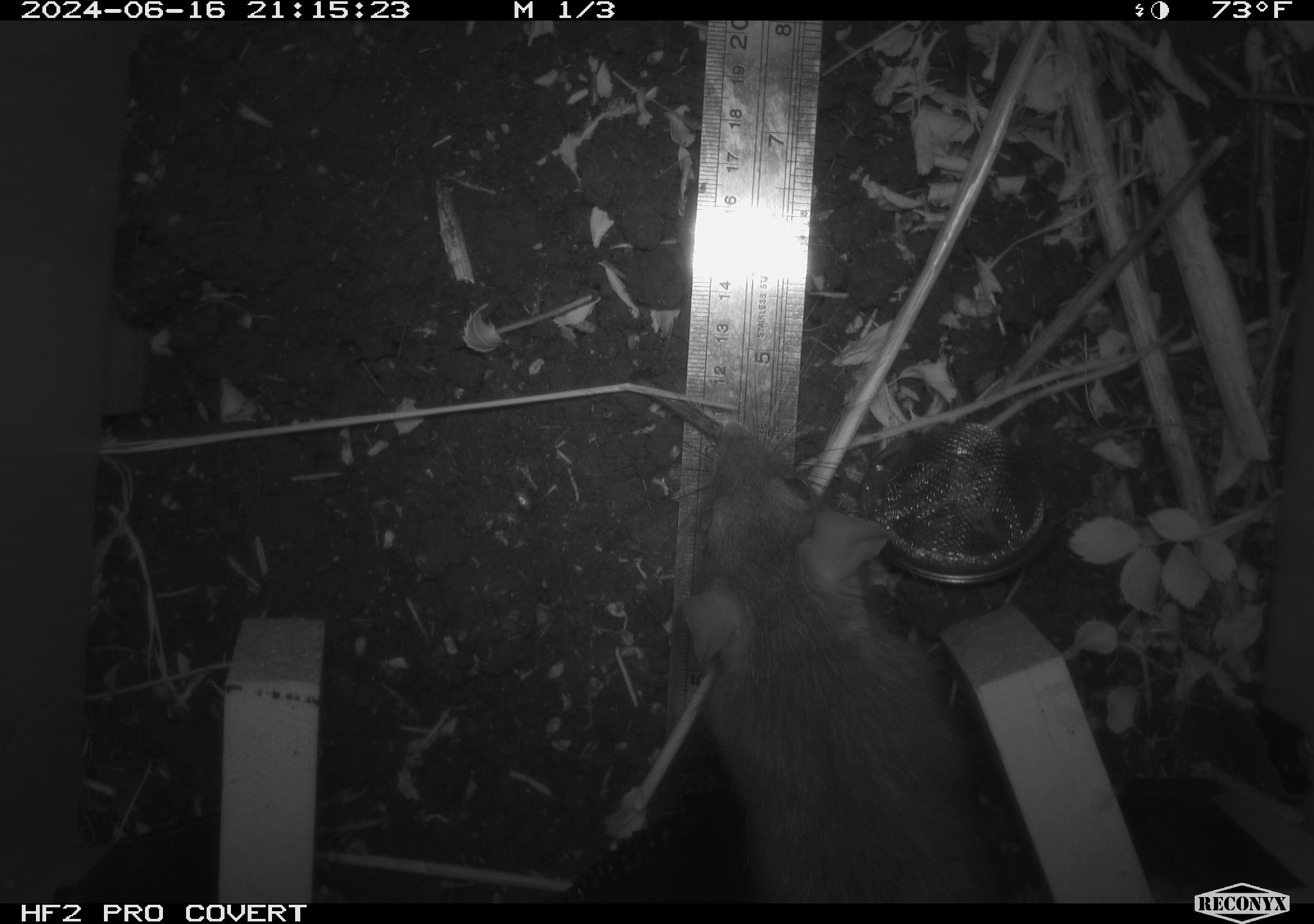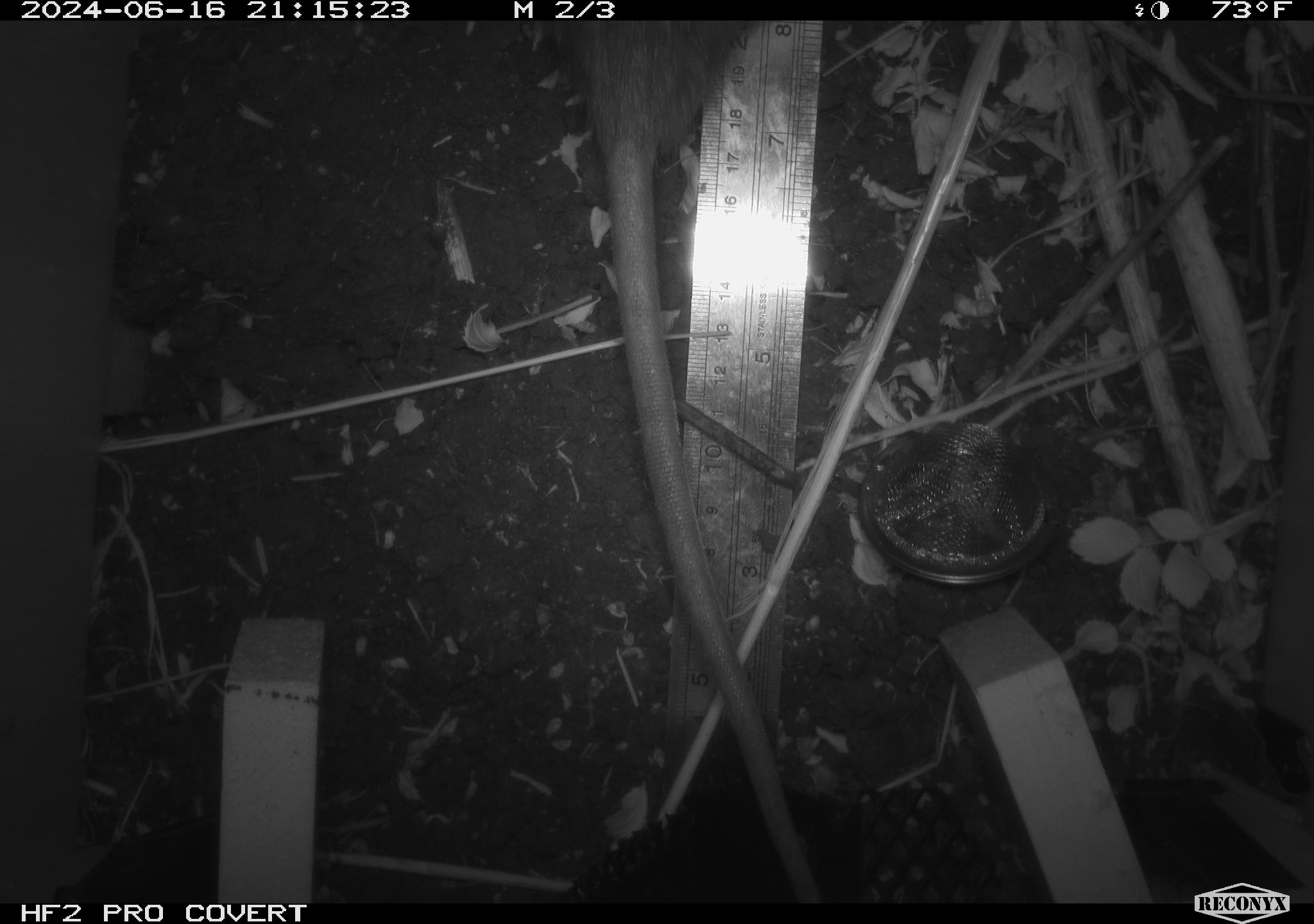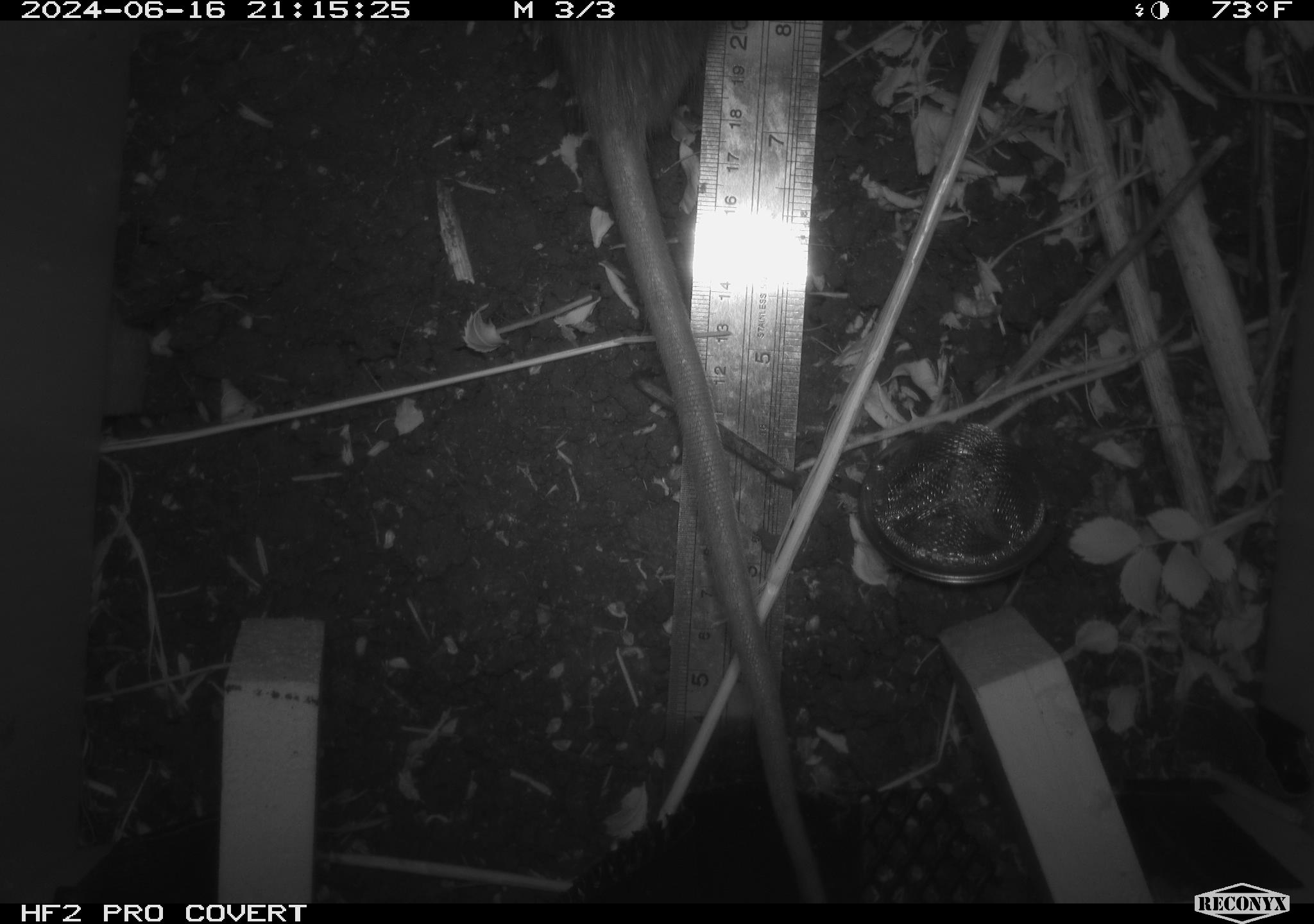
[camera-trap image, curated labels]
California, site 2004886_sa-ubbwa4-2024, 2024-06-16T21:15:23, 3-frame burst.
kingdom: Animalia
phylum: Chordata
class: Mammalia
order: Rodentia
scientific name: Rodentia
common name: woodrat or rat or mouse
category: woodrat or rat or mouse species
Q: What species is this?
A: Woodrat or rat or mouse species (woodrat or rat or mouse) (Rodentia).